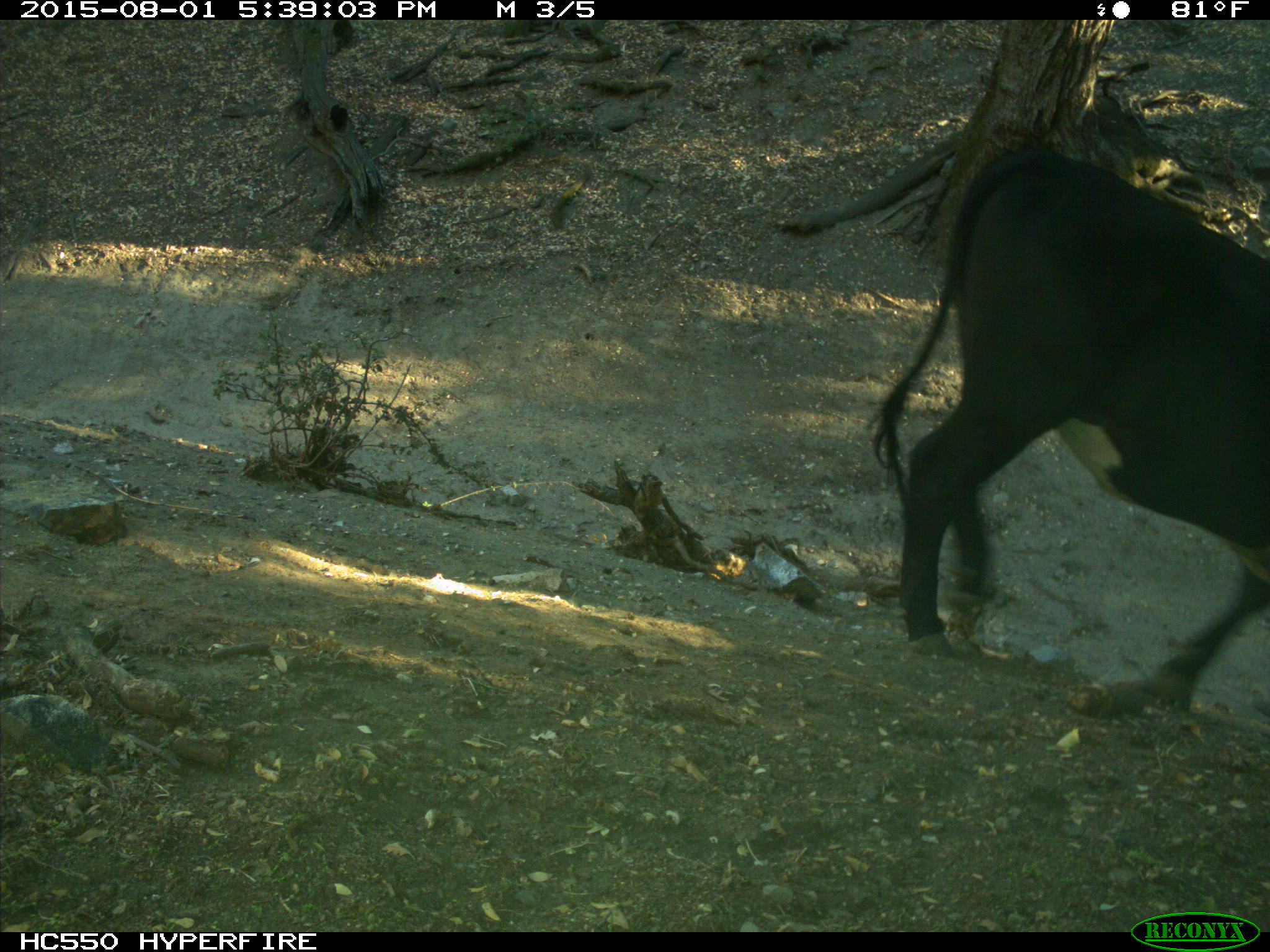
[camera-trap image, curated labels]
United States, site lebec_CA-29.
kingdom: Animalia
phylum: Chordata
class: Mammalia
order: Artiodactyla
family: Bovidae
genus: Bos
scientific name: Bos taurus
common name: domestic cow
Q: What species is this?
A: Bos taurus (domestic cow).